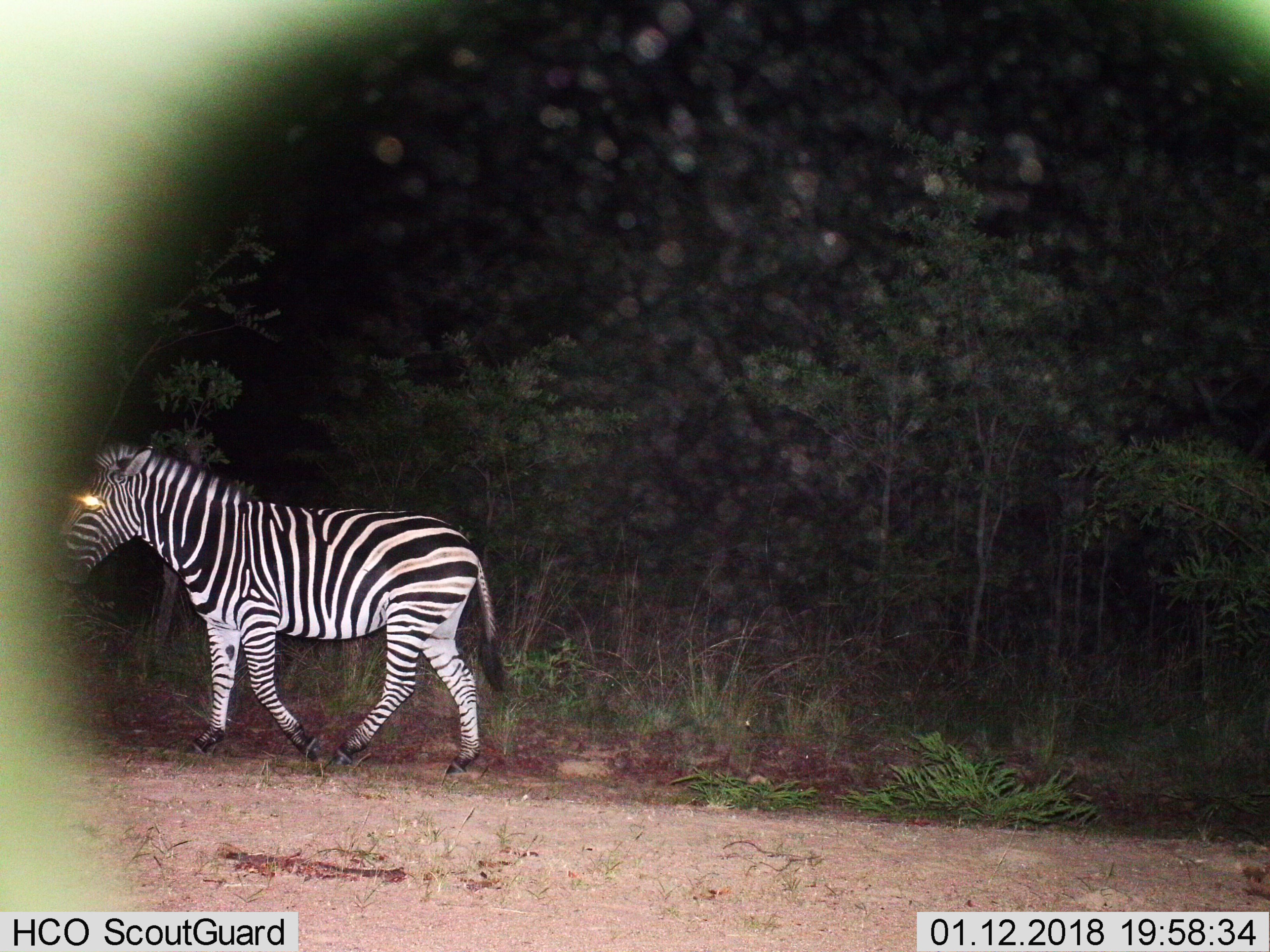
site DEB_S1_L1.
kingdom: Animalia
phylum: Chordata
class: Mammalia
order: Perissodactyla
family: Equidae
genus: Equus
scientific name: Equus quagga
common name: plains zebra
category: zebraplains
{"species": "zebraplains (plains zebra) (Equus quagga)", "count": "1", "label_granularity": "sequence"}